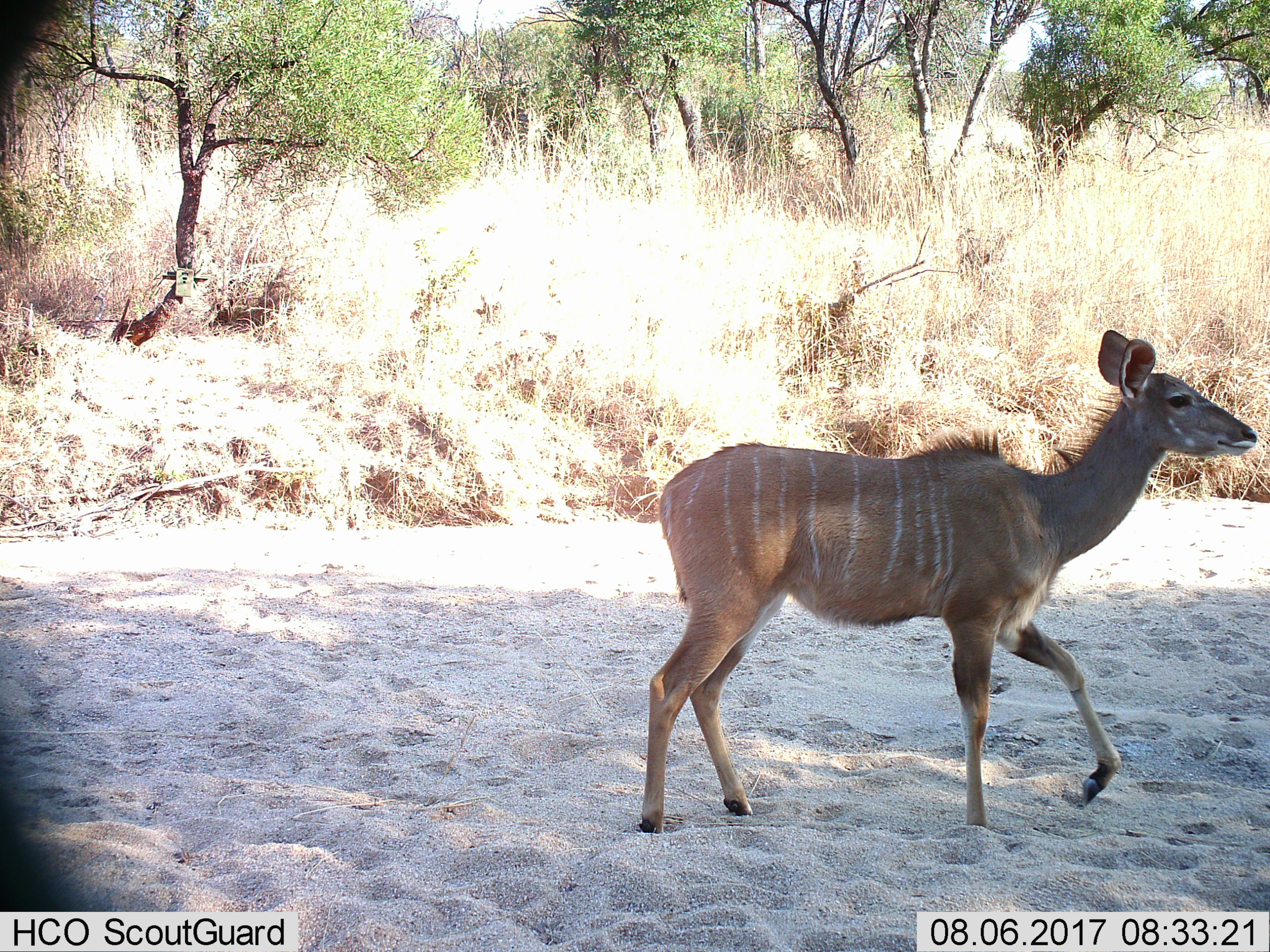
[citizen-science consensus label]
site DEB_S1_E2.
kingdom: Animalia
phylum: Chordata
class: Mammalia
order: Artiodactyla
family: Bovidae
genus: Tragelaphus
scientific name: Tragelaphus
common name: kudu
Kudu (Tragelaphus), count 1. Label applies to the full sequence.